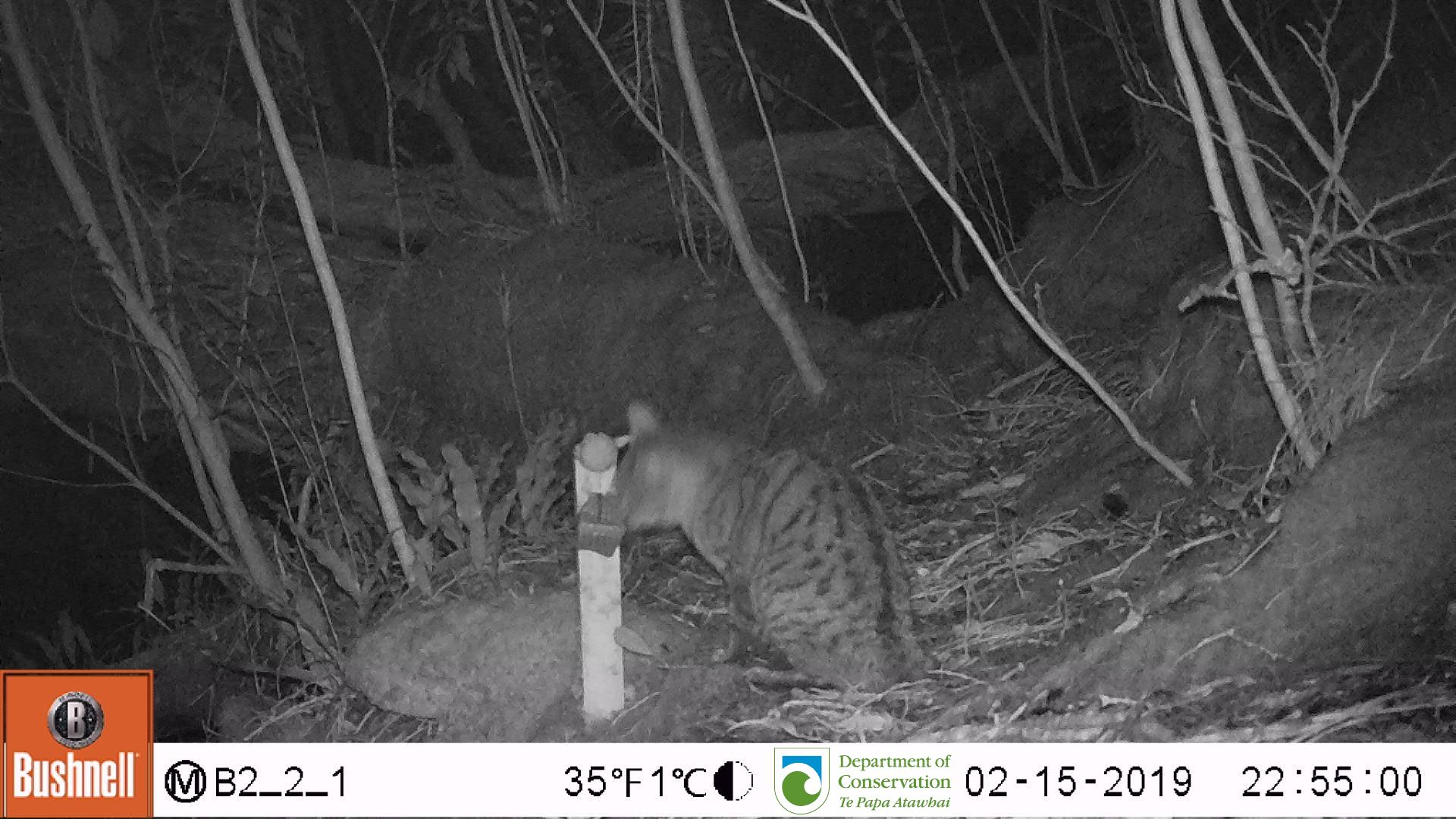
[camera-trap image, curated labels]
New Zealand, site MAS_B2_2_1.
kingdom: Animalia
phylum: Chordata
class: Mammalia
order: Carnivora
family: Felidae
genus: Felis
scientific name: Felis catus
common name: domestic cat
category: cat